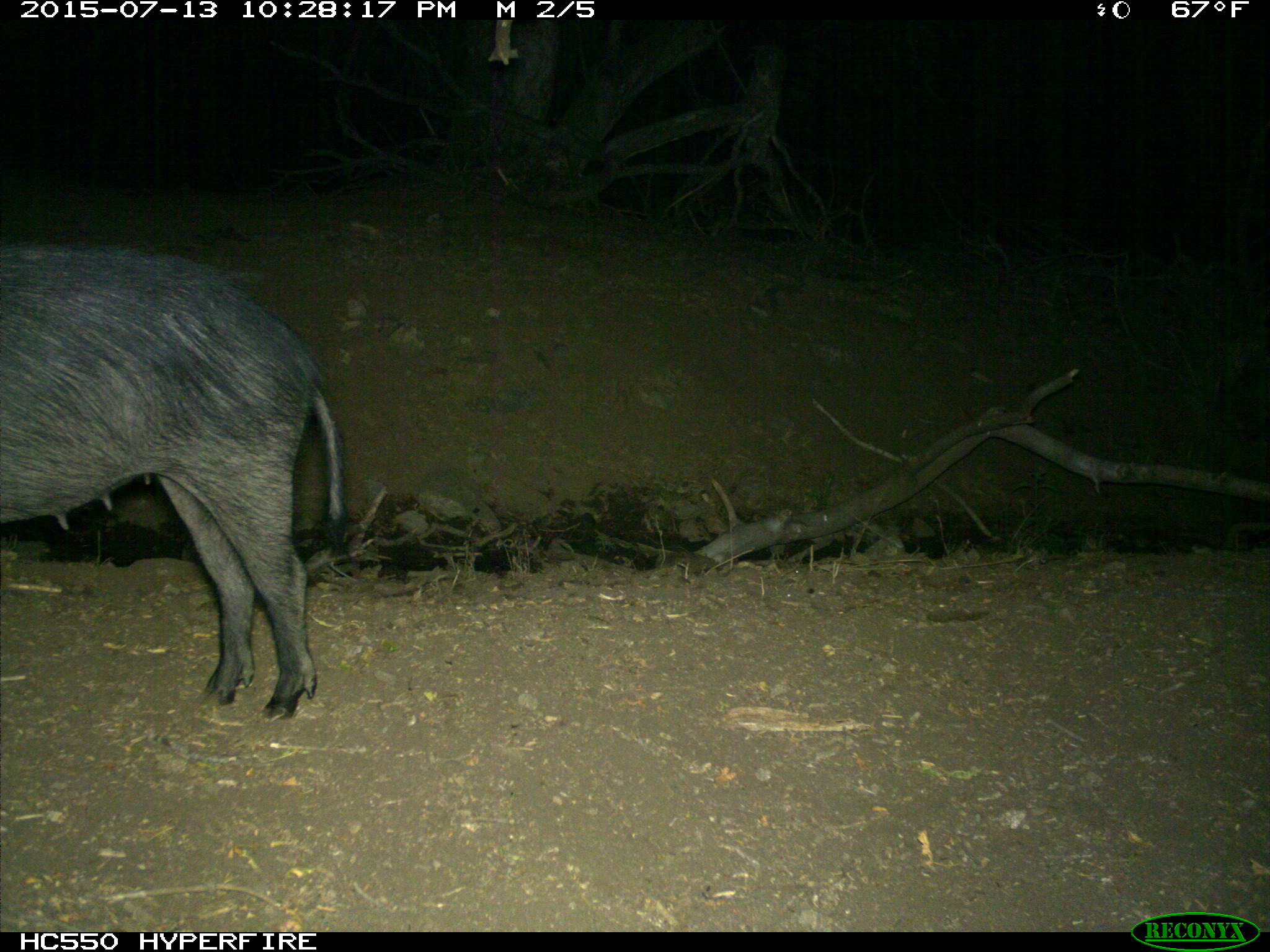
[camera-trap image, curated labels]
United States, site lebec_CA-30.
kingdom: Animalia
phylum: Chordata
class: Mammalia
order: Artiodactyla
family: Suidae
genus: Sus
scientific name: Sus scrofa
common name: wild boar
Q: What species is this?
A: Sus scrofa (wild boar).